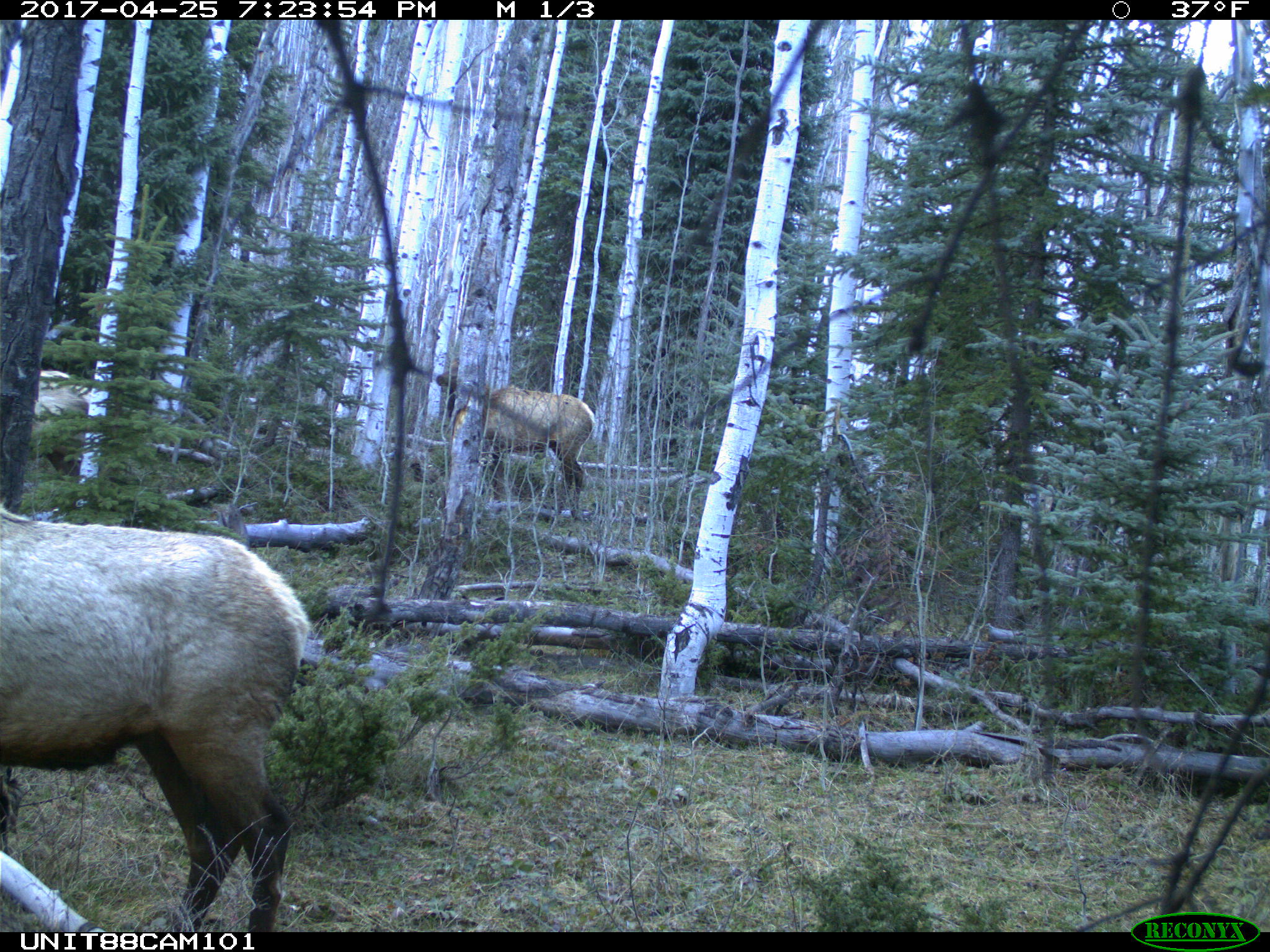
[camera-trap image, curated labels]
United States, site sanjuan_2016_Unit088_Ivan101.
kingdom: Animalia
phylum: Chordata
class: Mammalia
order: Artiodactyla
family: Cervidae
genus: Cervus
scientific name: Cervus elaphus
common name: red deer